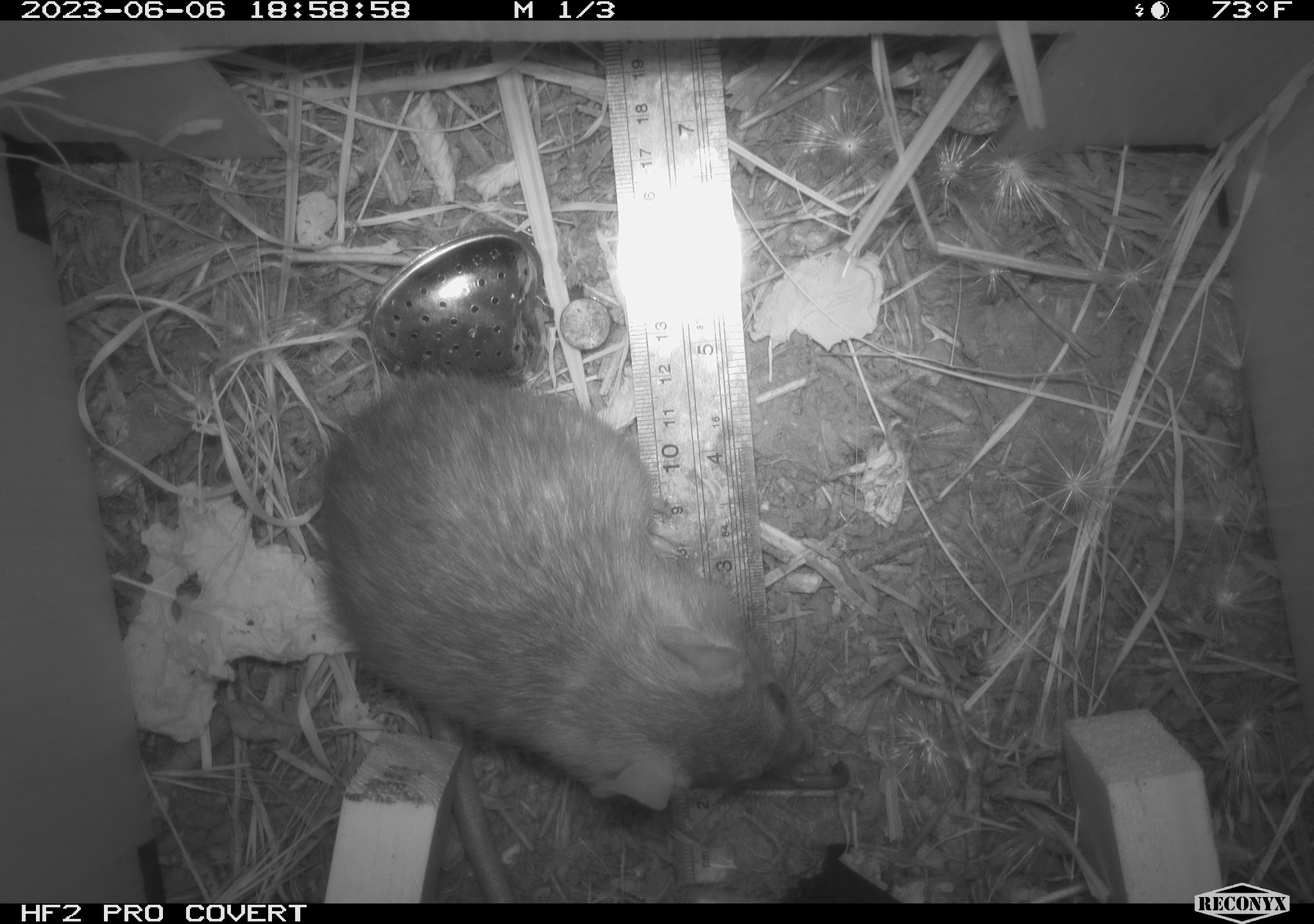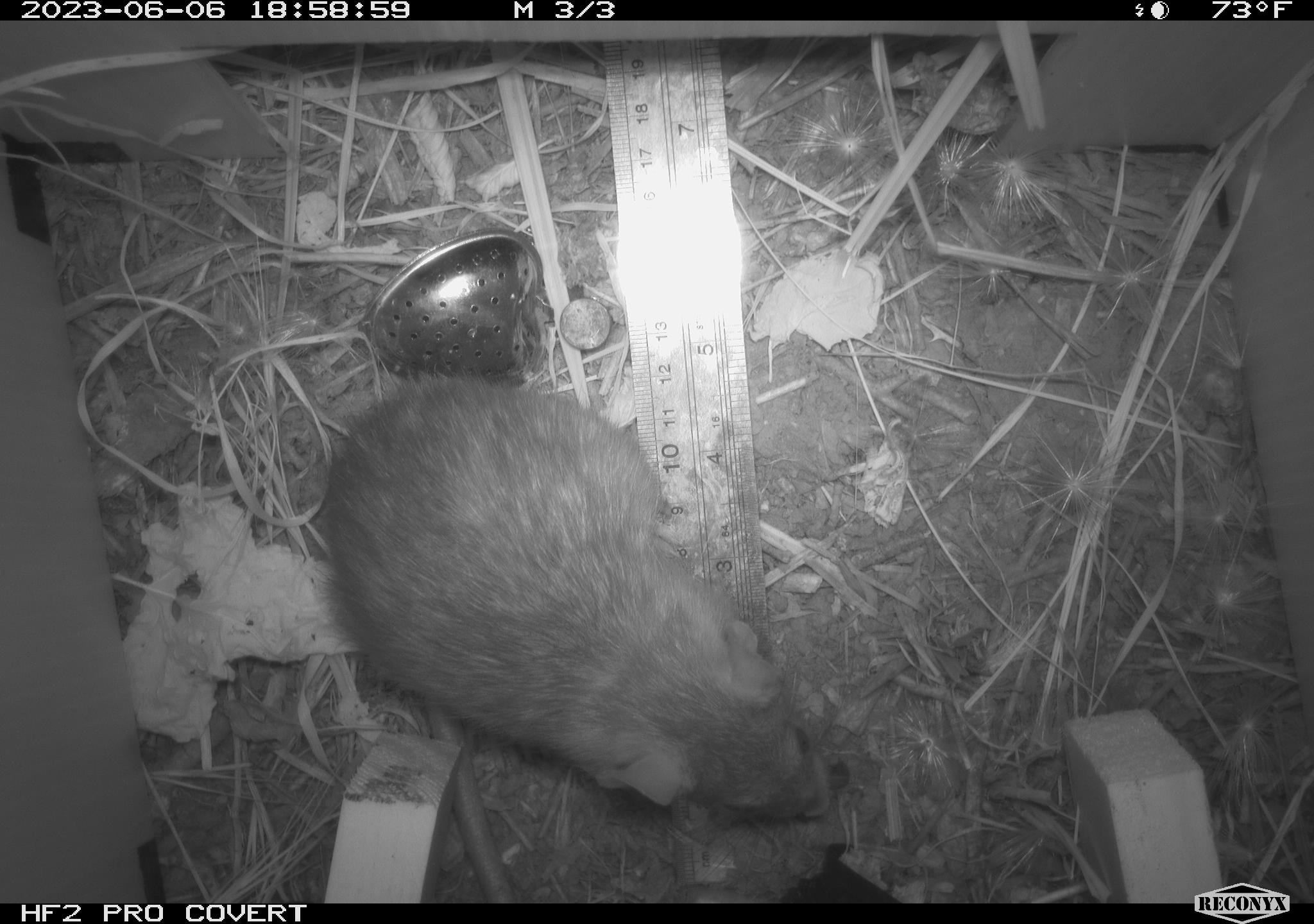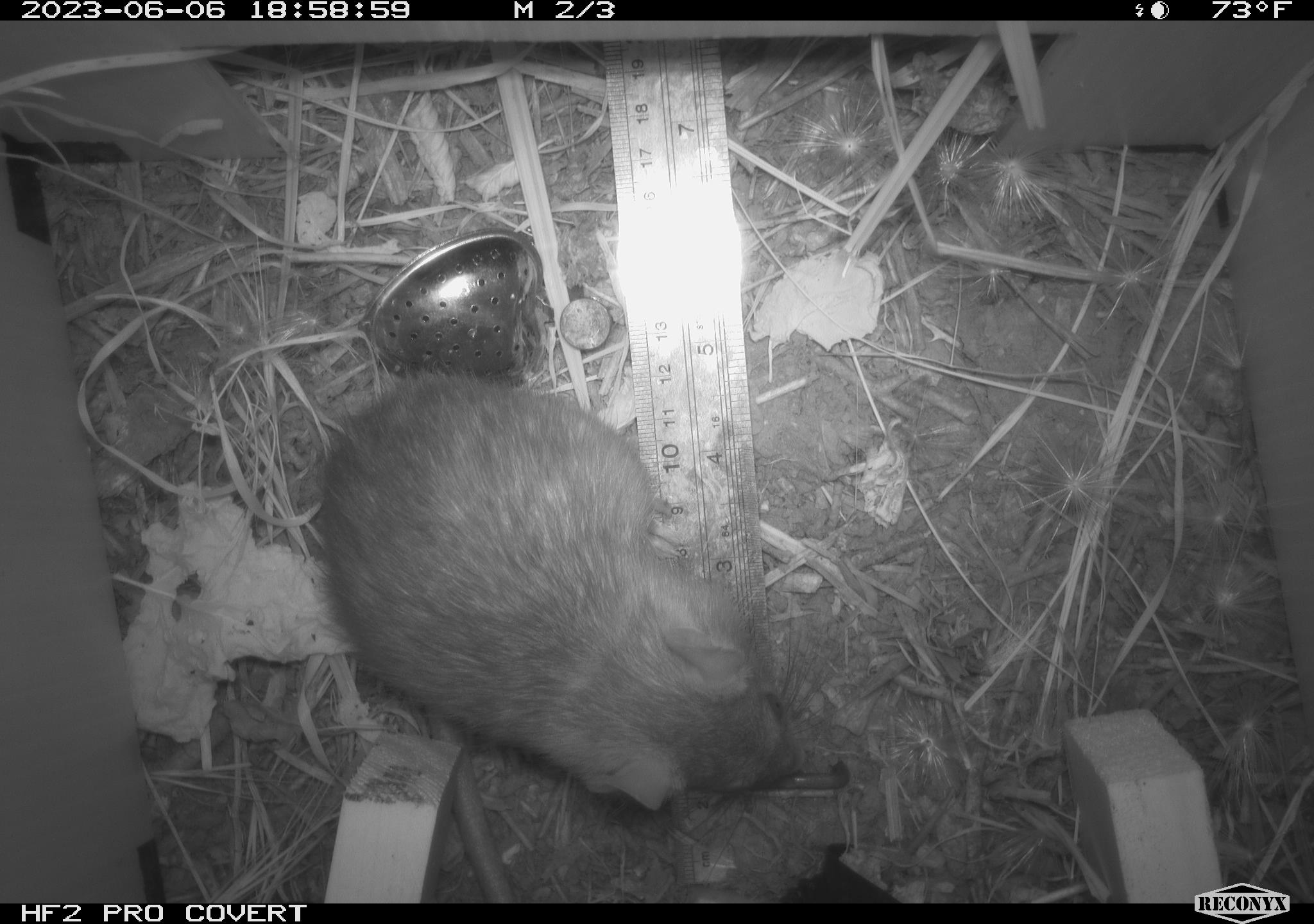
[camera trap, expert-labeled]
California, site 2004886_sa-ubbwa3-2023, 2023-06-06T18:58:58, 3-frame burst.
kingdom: Animalia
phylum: Chordata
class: Mammalia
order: Rodentia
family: Muridae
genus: Rattus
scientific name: Rattus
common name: rat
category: rattus species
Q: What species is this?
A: Rattus species (rat) (Rattus).